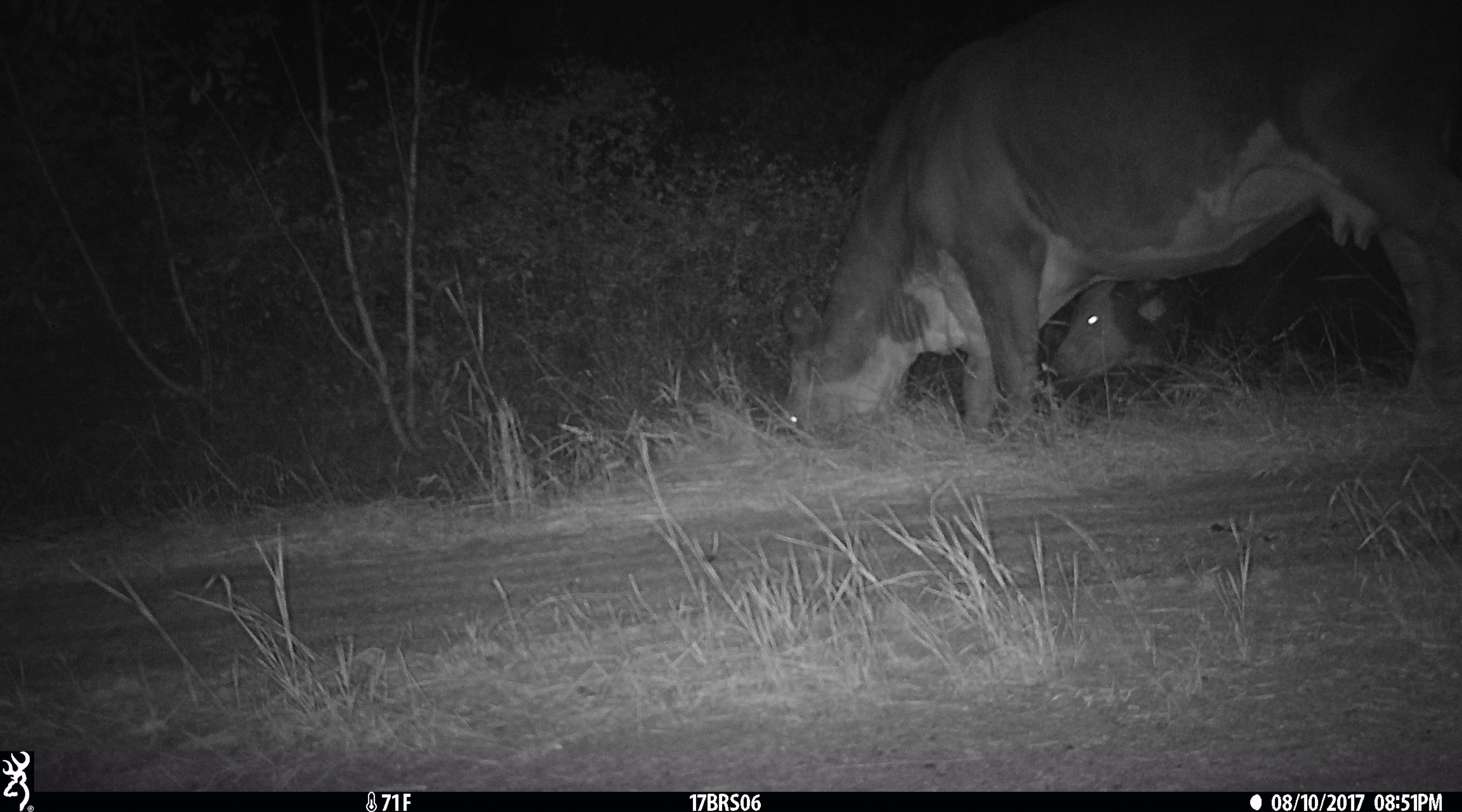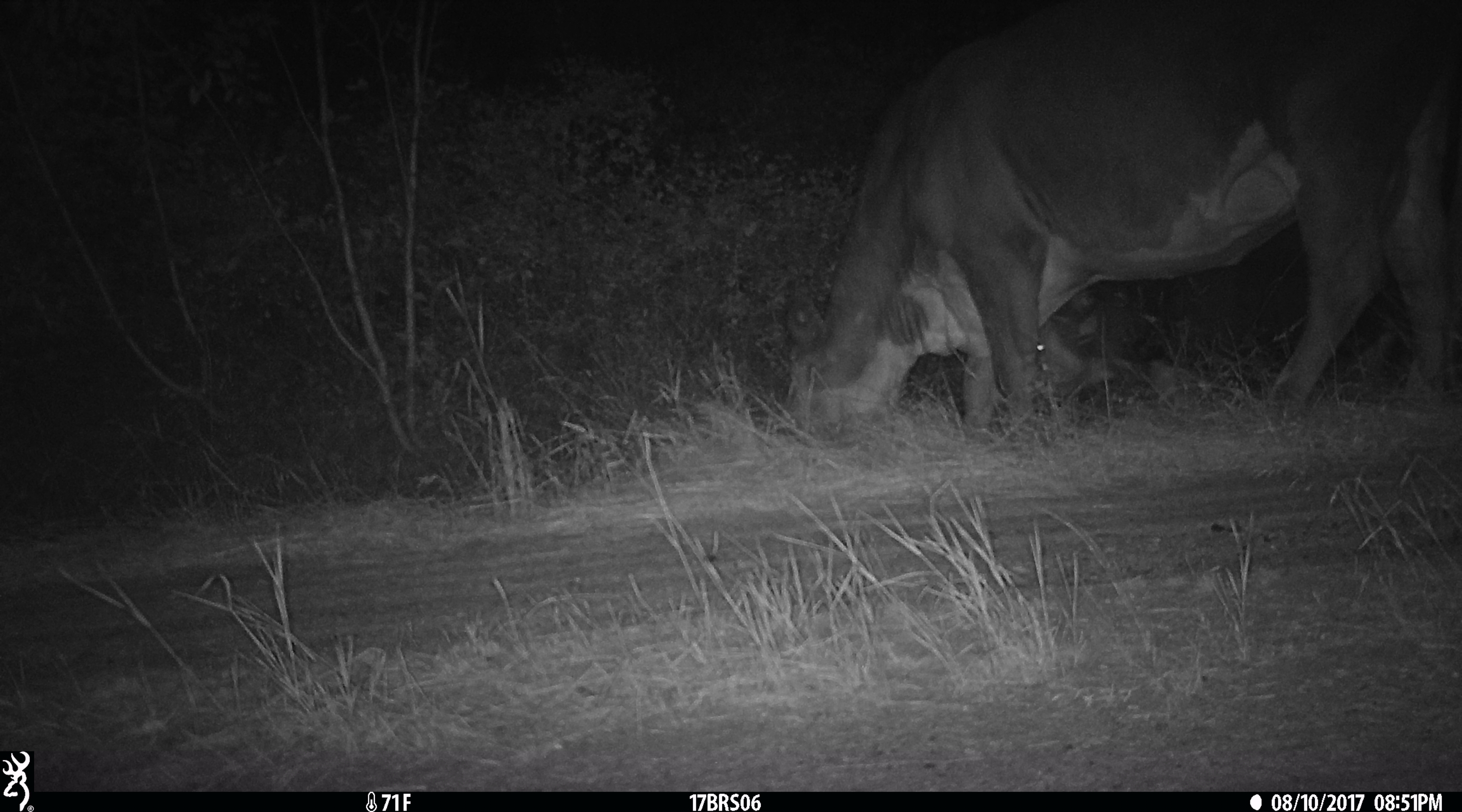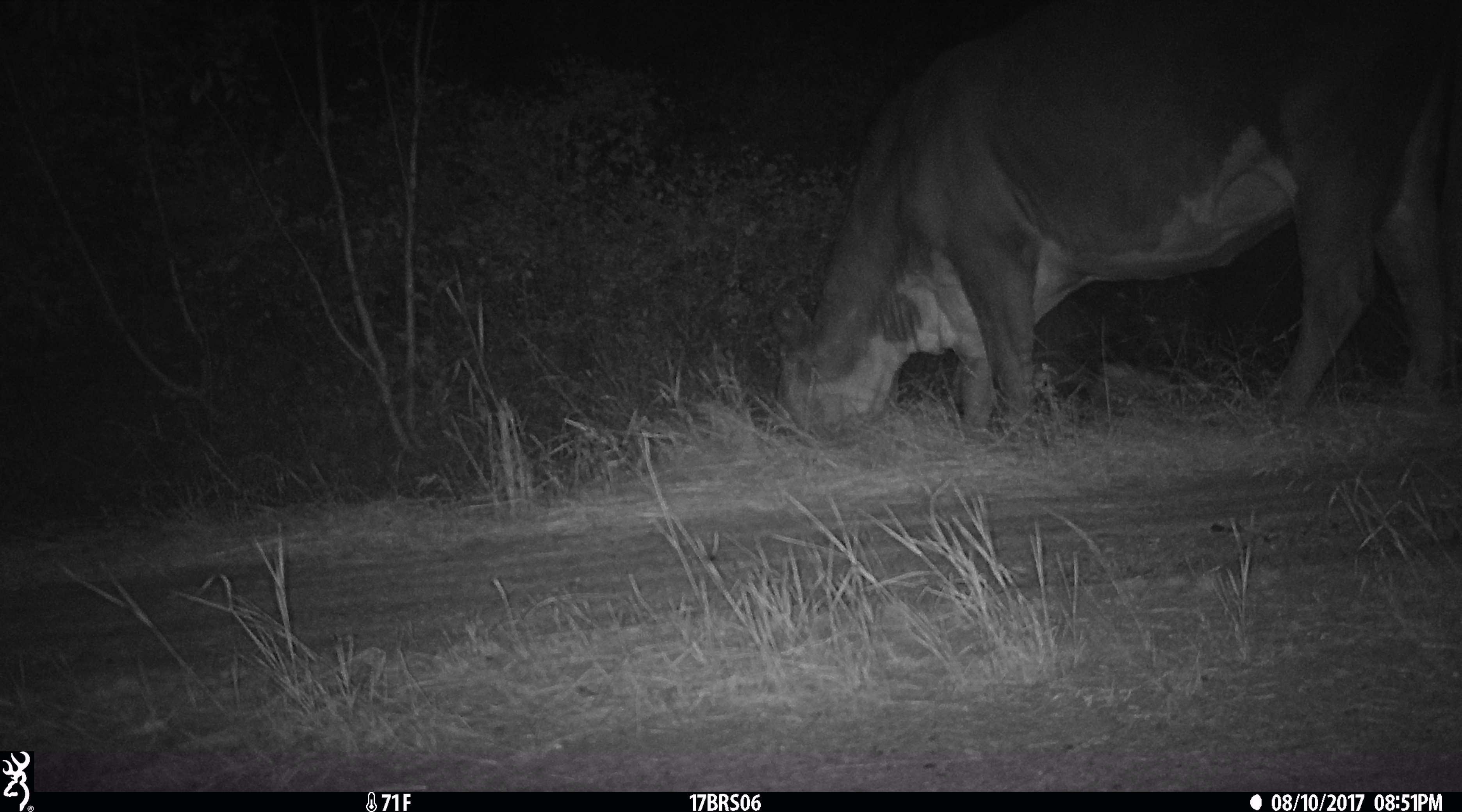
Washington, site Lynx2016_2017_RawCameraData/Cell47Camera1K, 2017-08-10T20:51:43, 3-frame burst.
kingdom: Animalia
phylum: Chordata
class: Mammalia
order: Artiodactyla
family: Bovidae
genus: Bos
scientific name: Bos taurus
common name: domestic cattle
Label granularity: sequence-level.